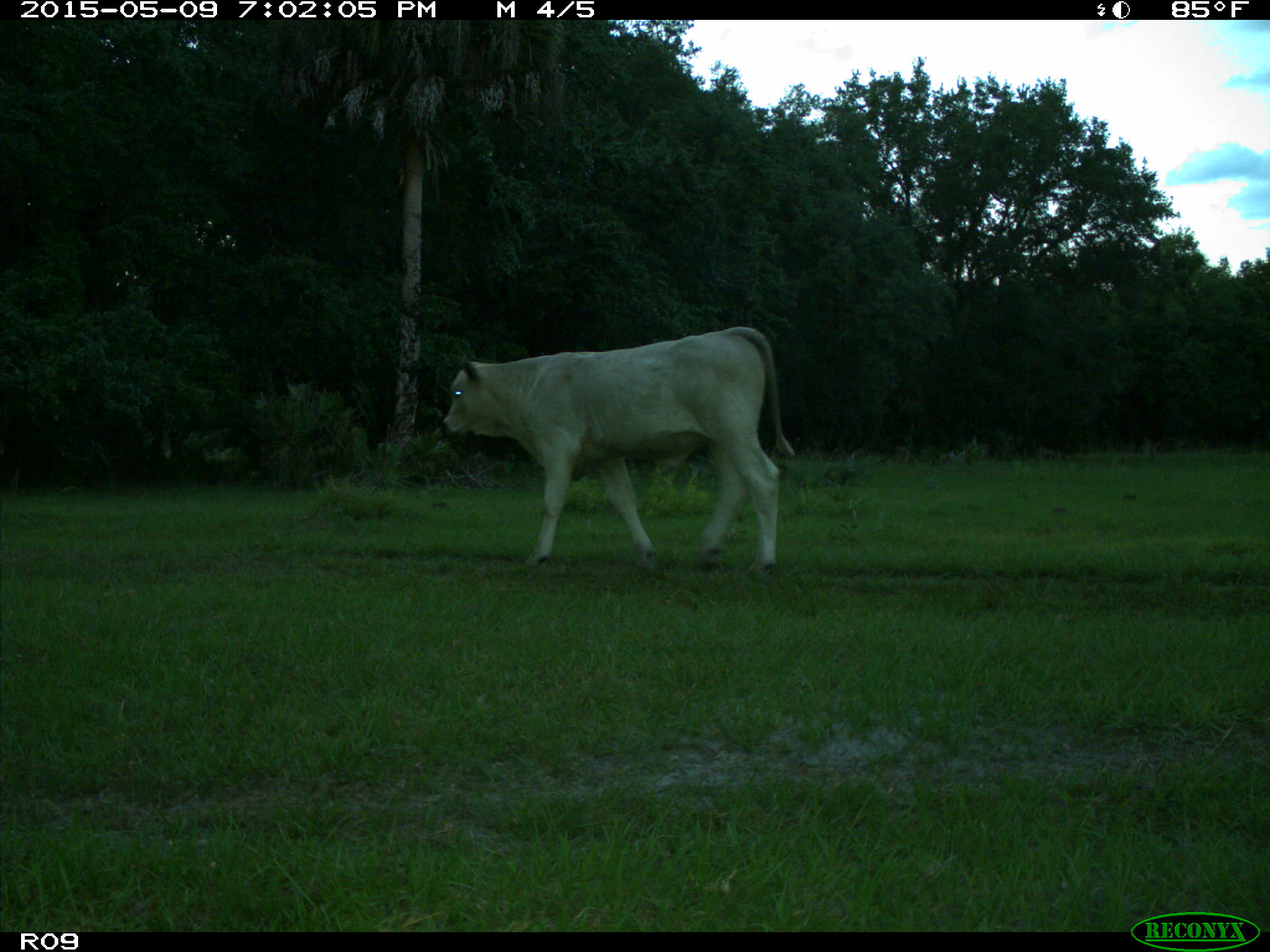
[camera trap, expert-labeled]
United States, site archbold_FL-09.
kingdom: Animalia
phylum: Chordata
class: Mammalia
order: Artiodactyla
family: Bovidae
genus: Bos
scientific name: Bos taurus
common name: domestic cow